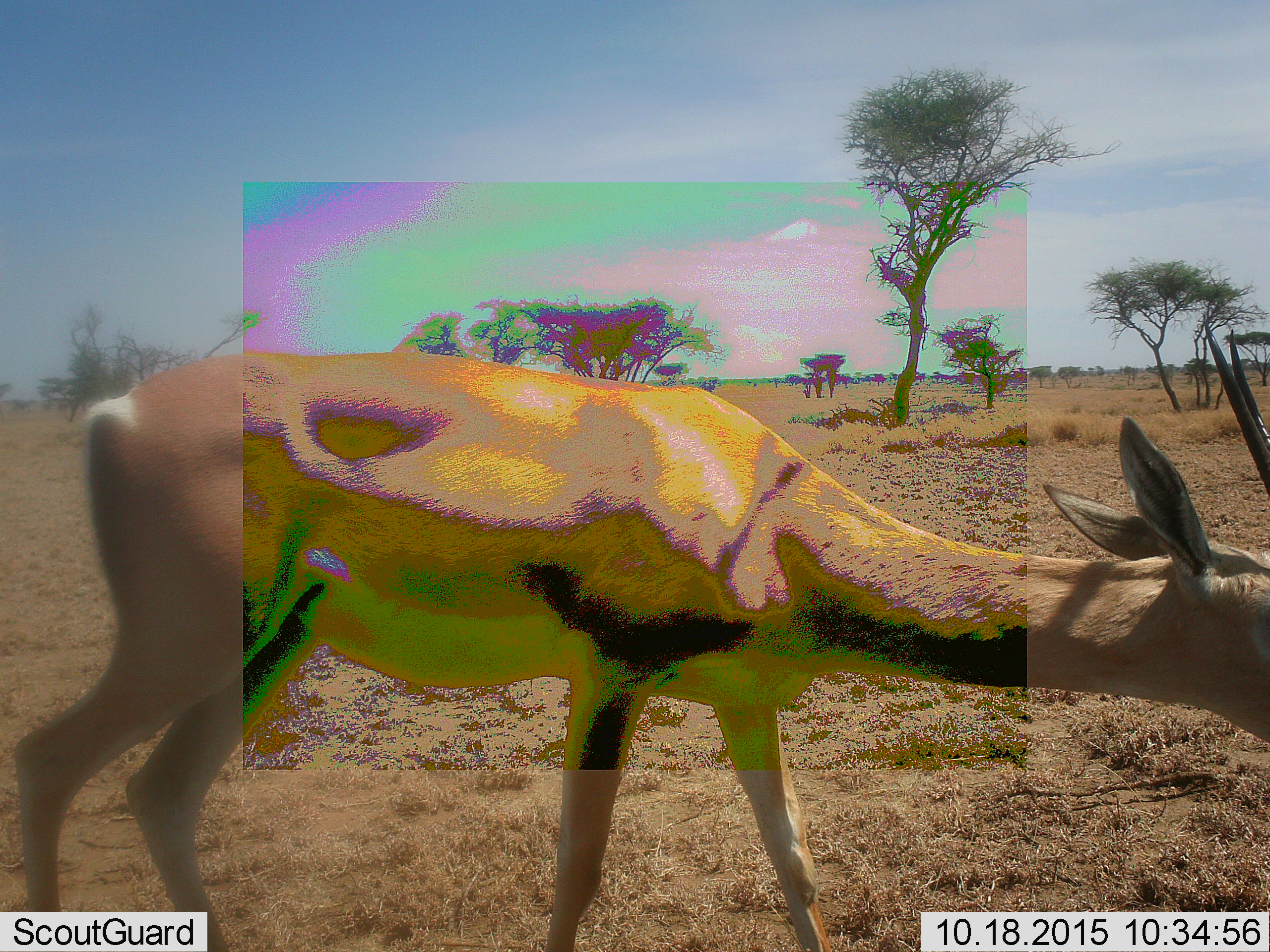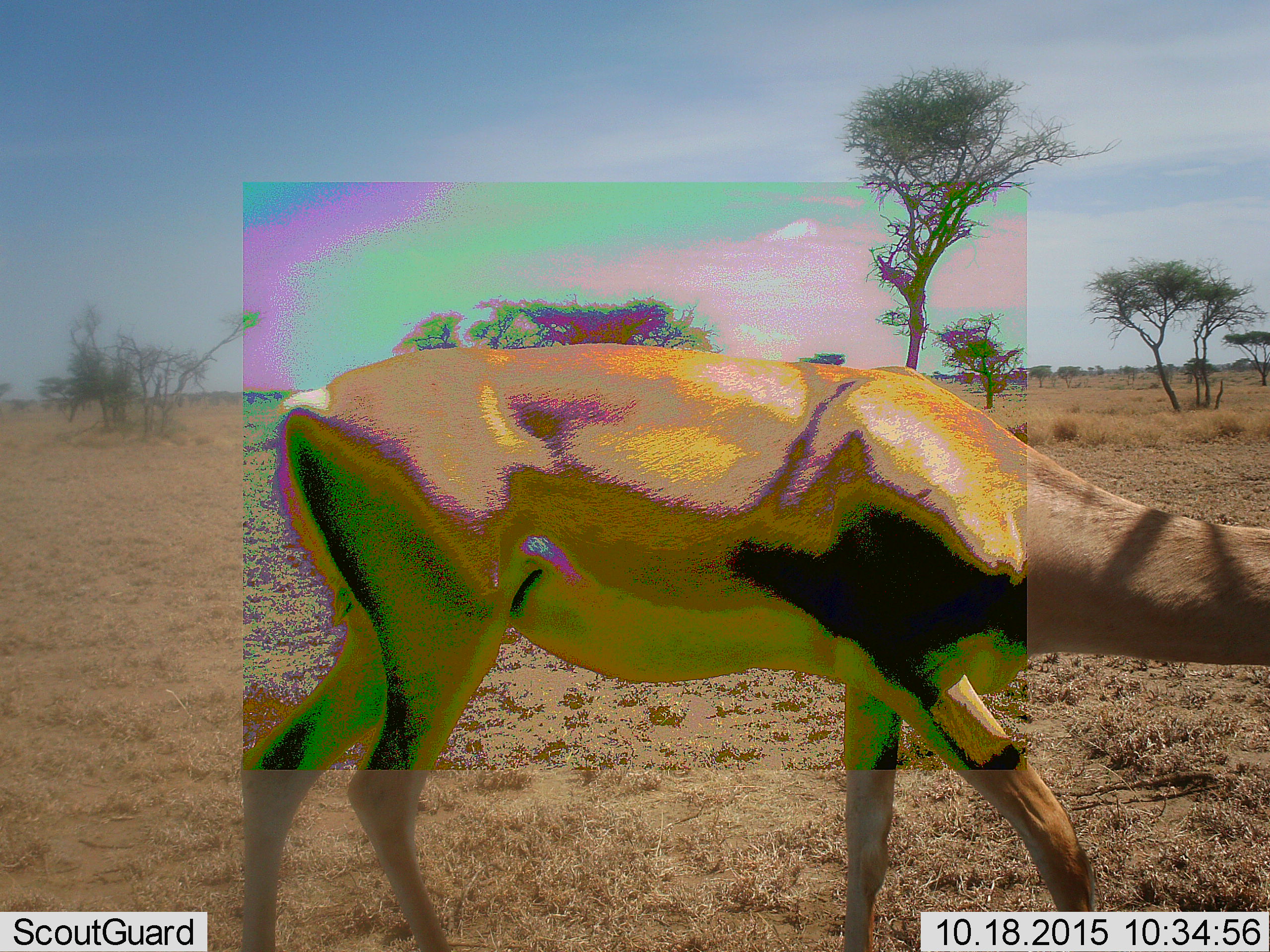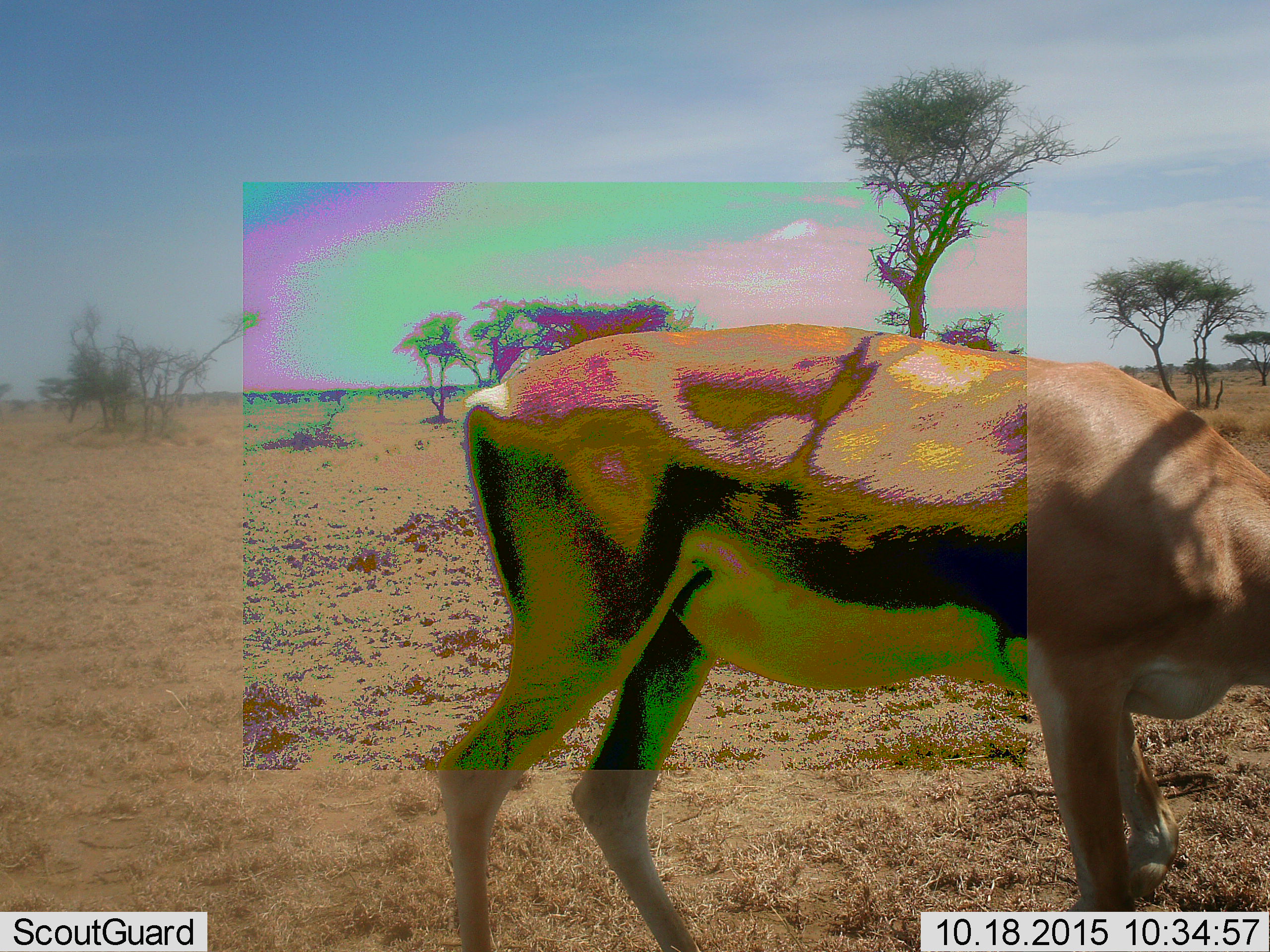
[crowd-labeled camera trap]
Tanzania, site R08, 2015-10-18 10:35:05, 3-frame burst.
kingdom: Animalia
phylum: Chordata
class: Mammalia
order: Artiodactyla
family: Bovidae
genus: Nanger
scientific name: Nanger granti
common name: grant's gazelle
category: gazellegrants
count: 1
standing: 25%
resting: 0%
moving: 75%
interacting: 0%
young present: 0%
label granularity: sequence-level